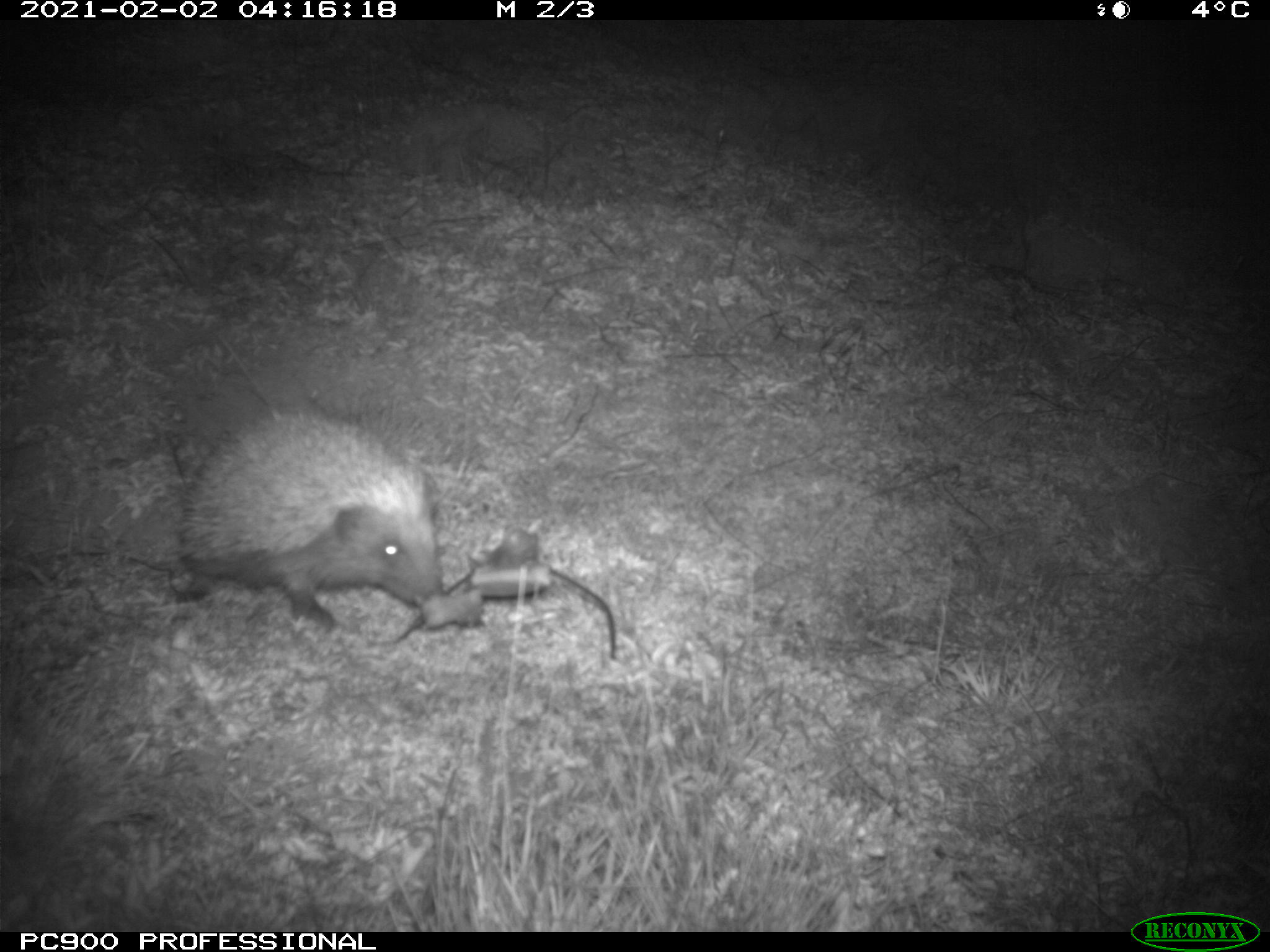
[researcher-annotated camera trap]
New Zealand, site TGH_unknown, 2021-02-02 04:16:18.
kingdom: Animalia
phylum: Chordata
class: Mammalia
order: Eulipotyphla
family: Erinaceidae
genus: Erinaceus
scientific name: Erinaceus europaeus europaeus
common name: european hedgehog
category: hedgehog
Hedgehog (european hedgehog) (Erinaceus europaeus europaeus).